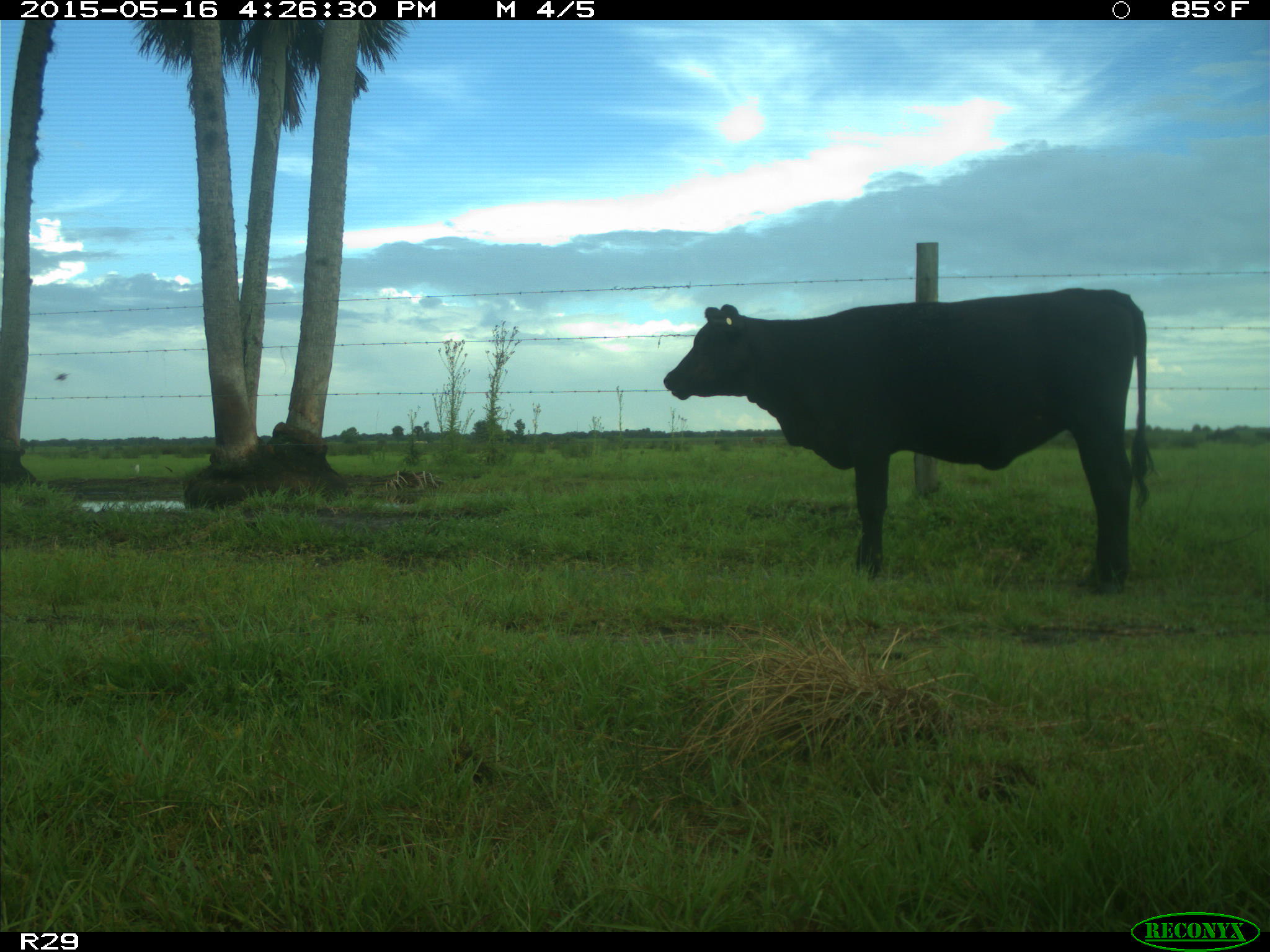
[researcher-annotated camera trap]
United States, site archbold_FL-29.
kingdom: Animalia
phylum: Chordata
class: Mammalia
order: Artiodactyla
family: Bovidae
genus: Bos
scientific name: Bos taurus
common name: domestic cow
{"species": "Bos taurus (domestic cow)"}